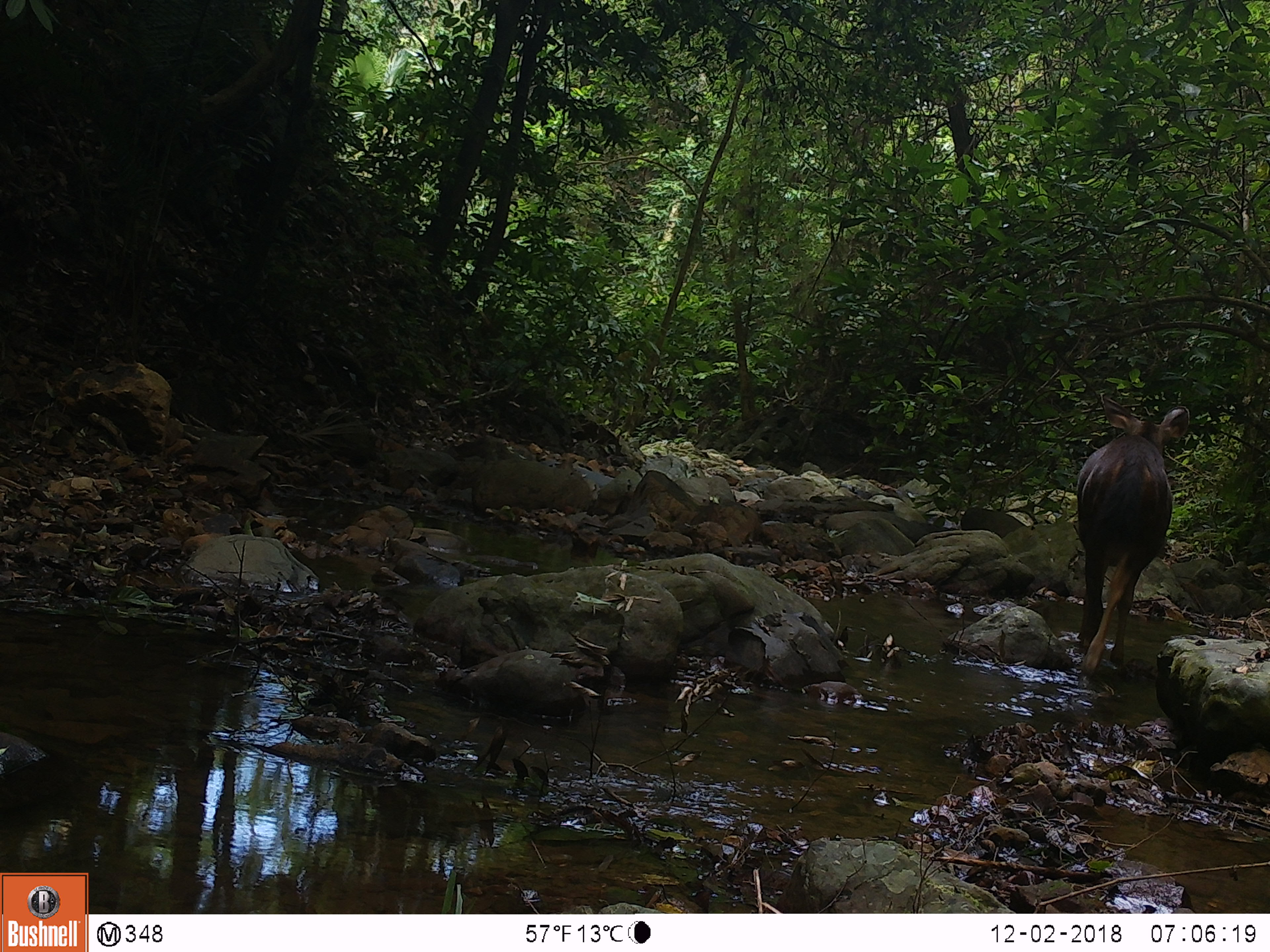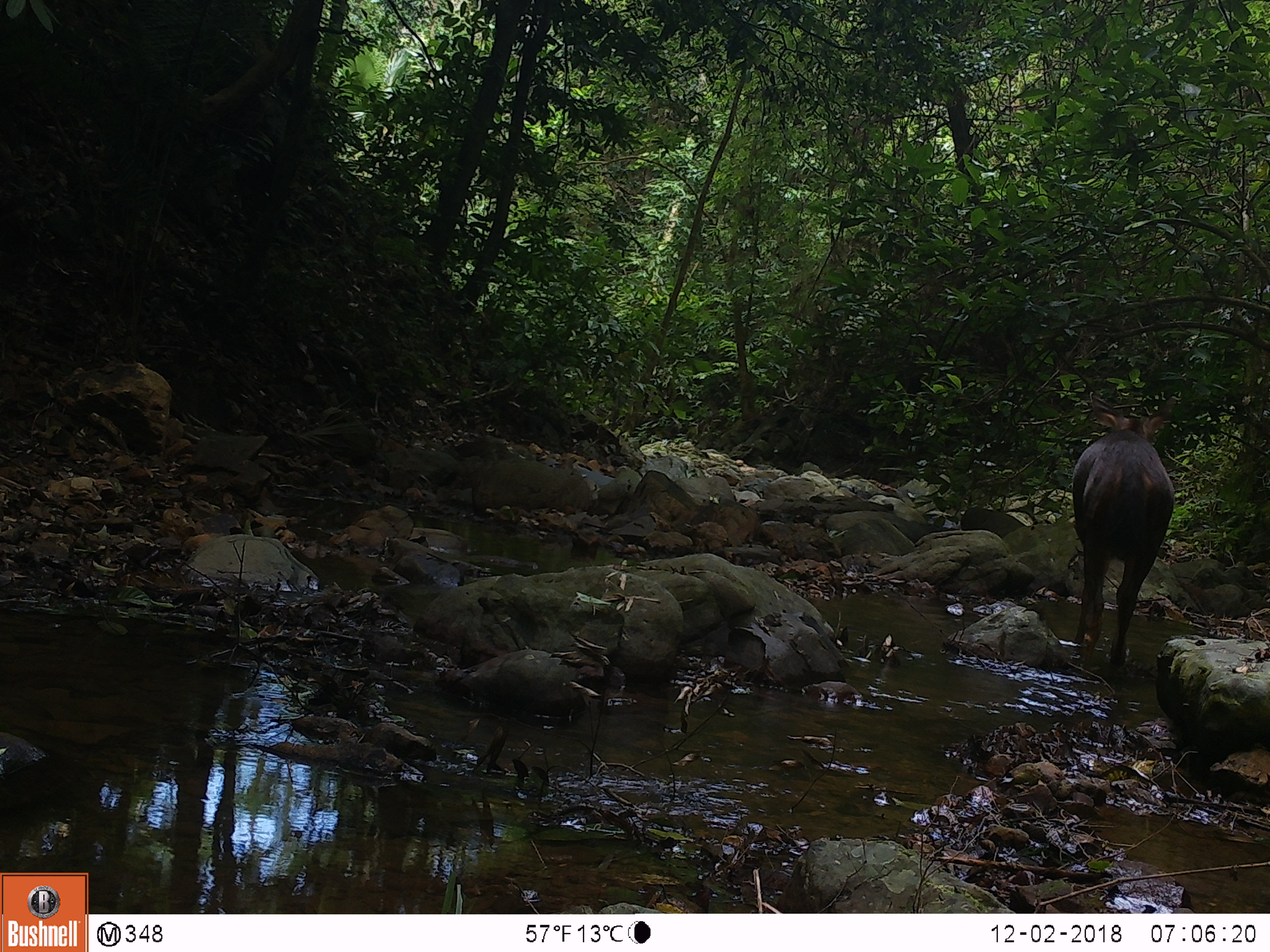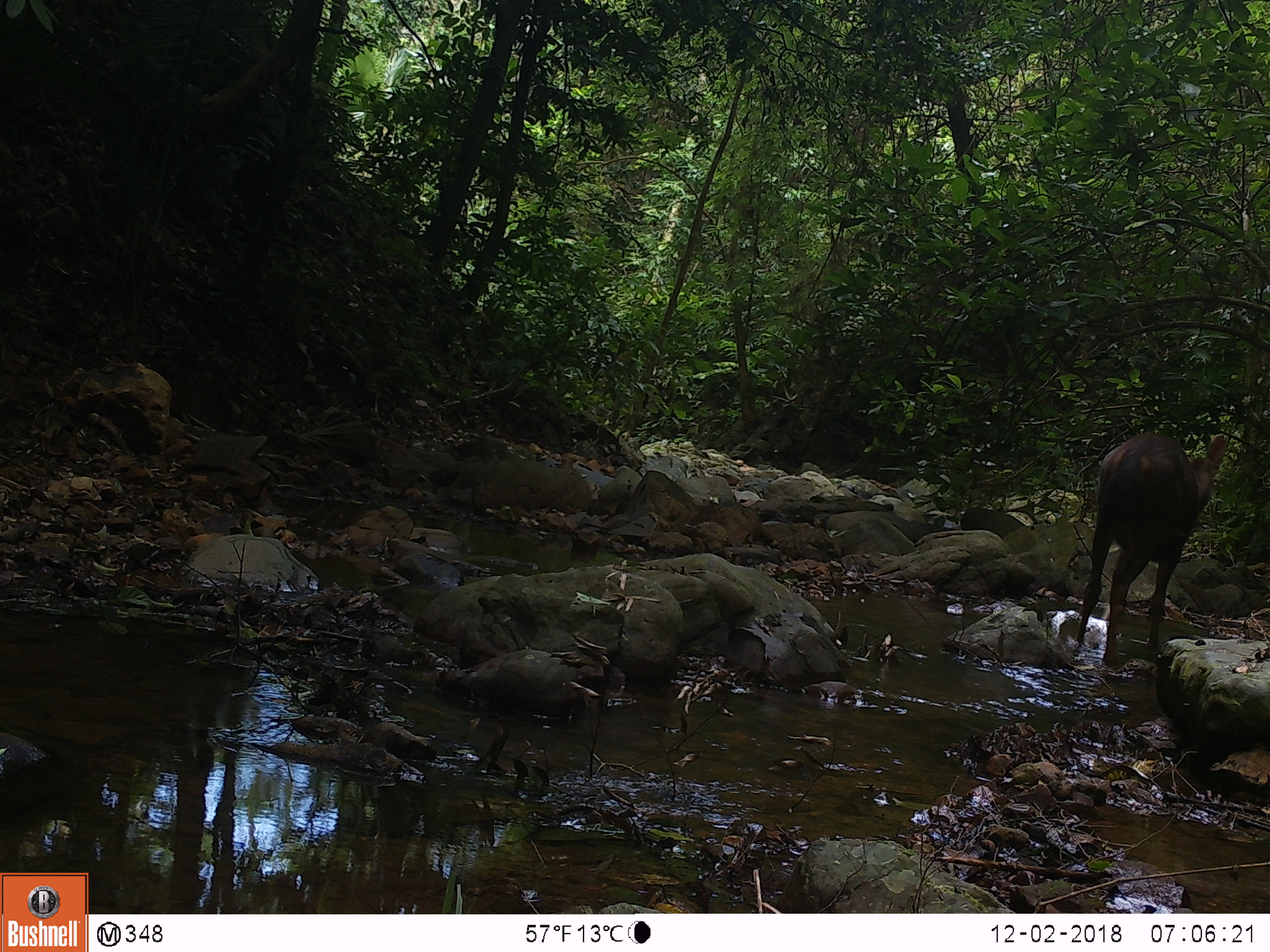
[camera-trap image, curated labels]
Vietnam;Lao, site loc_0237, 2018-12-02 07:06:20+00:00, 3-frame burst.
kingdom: Animalia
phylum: Chordata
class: Mammalia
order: Artiodactyla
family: Cervidae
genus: Rusa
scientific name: Rusa unicolor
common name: sambar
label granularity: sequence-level